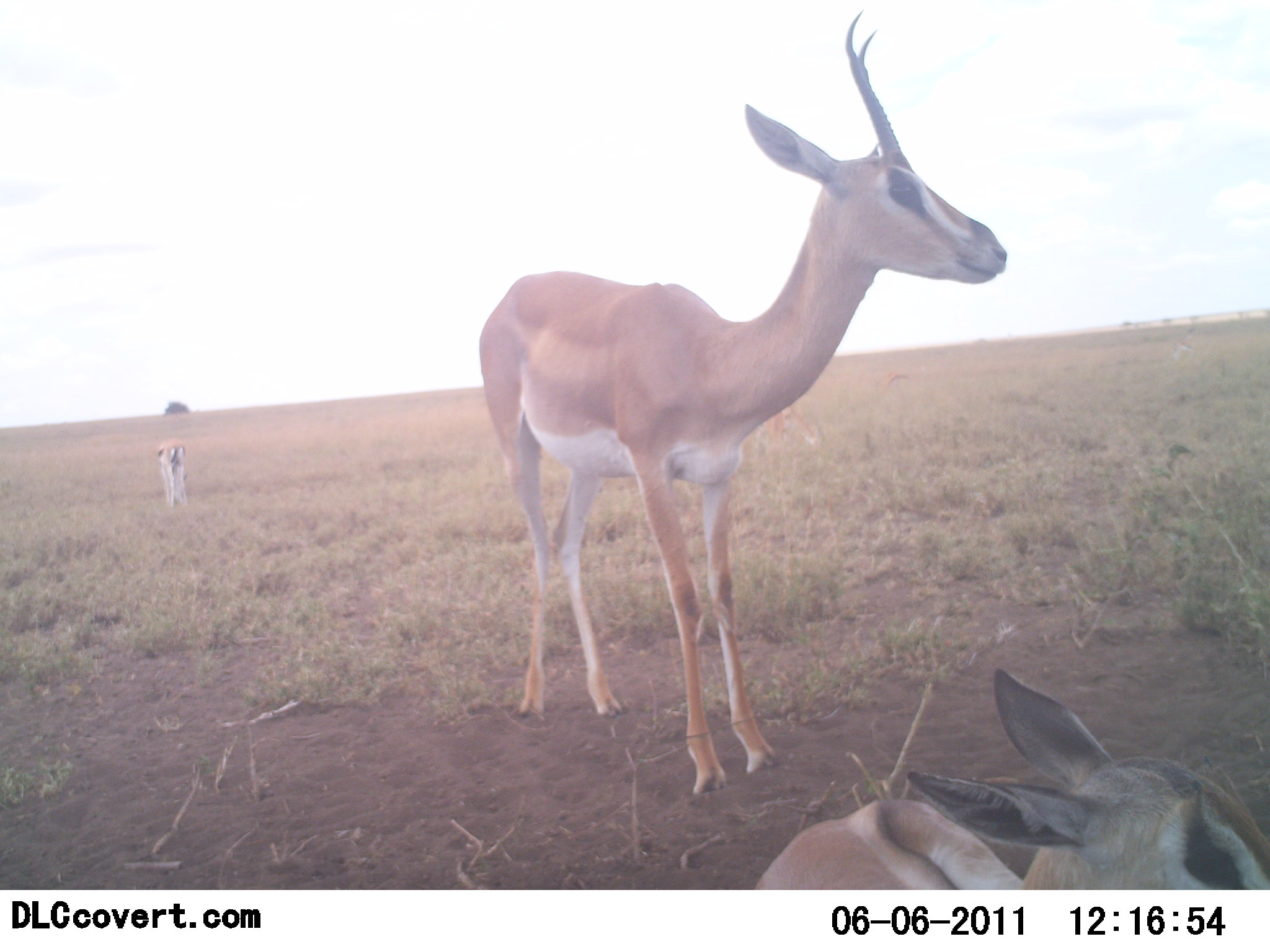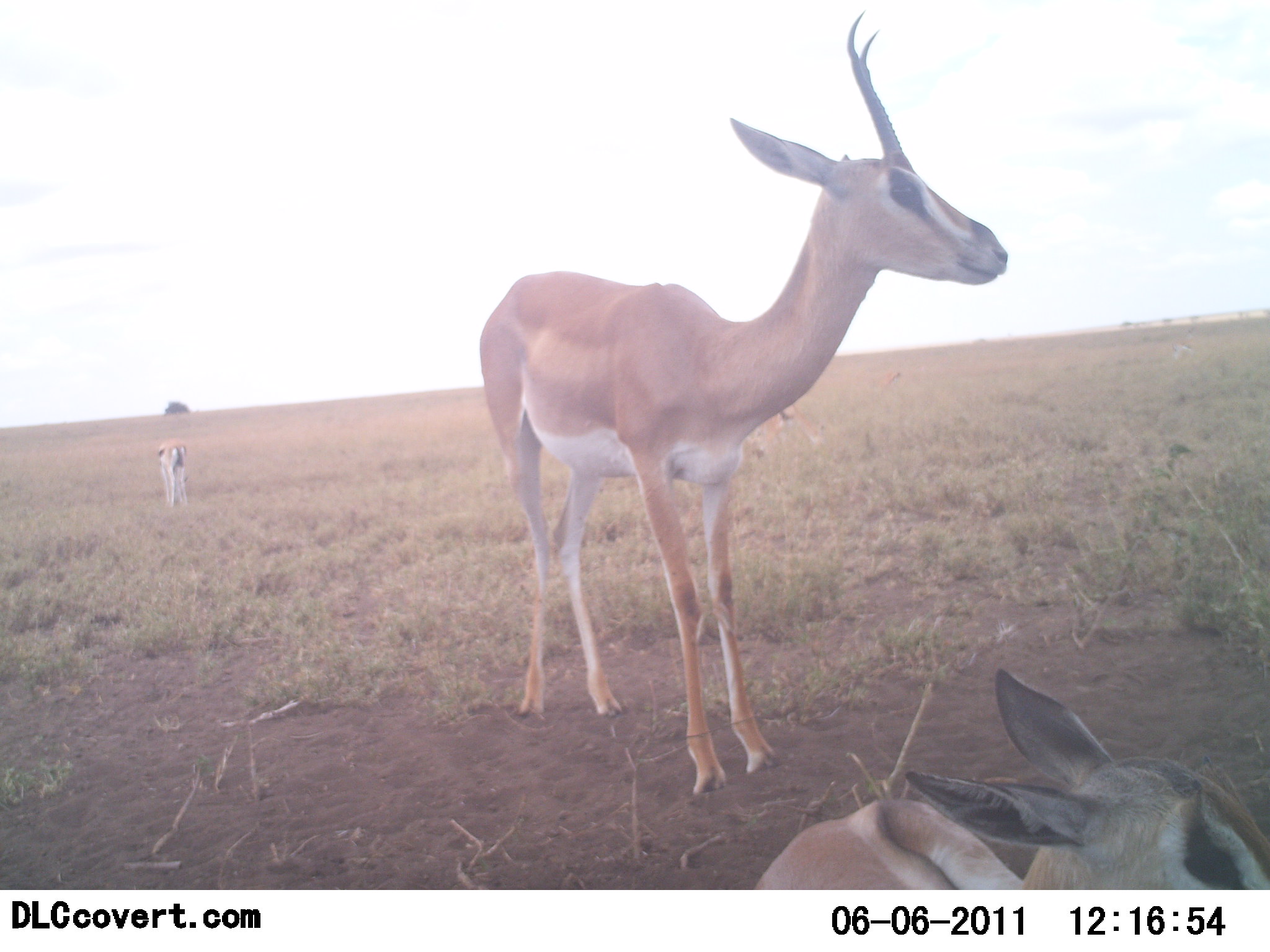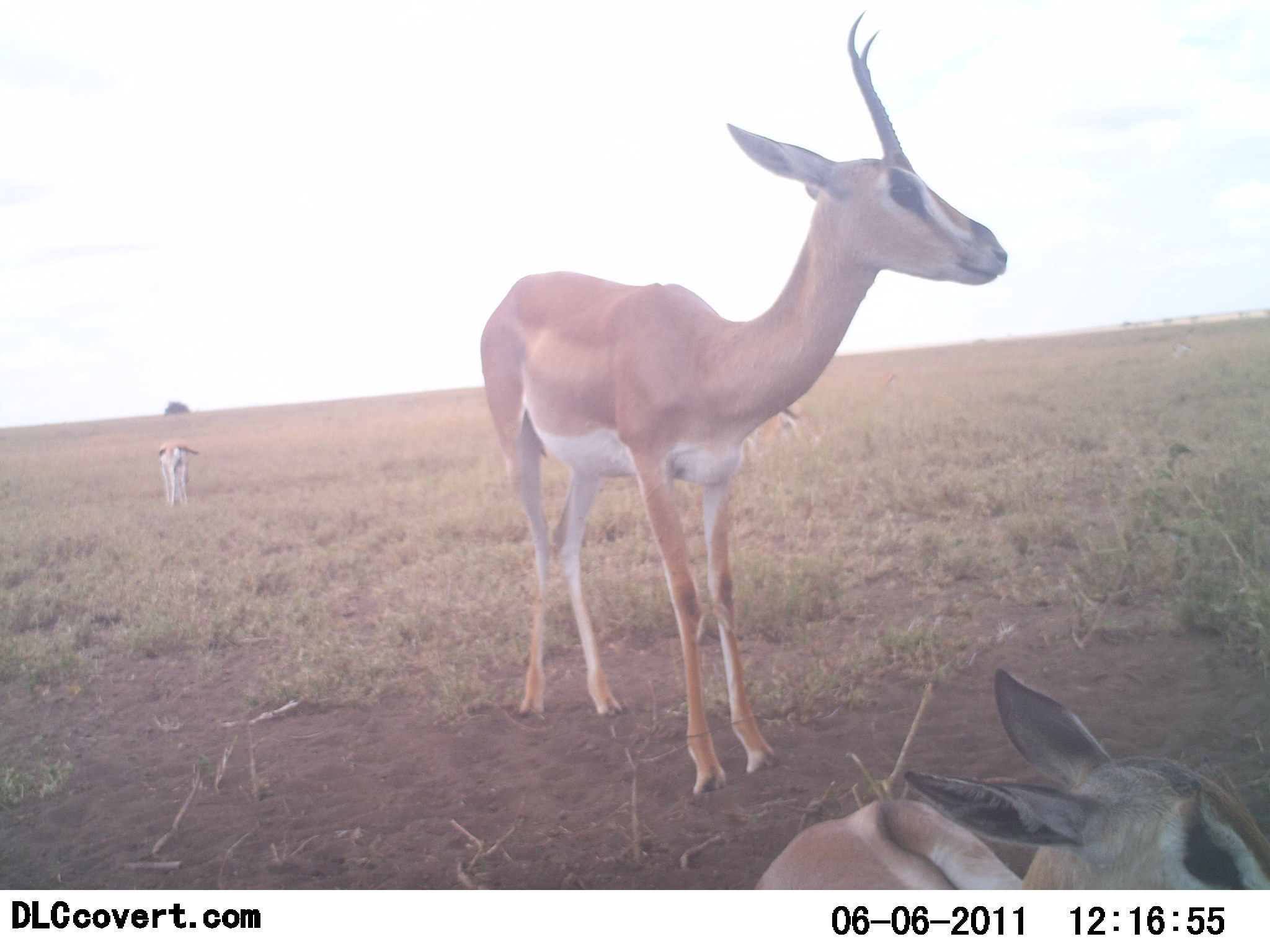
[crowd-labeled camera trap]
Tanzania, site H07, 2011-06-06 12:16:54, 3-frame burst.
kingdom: Animalia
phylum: Chordata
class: Mammalia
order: Artiodactyla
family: Bovidae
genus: Nanger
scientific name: Nanger granti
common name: grant's gazelle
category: gazellegrants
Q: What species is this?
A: Gazellegrants (grant's gazelle) (Nanger granti).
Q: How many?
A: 3.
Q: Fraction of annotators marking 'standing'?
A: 94%.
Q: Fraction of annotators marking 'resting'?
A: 62%.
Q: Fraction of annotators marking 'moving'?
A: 0%.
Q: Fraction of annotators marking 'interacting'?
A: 6%.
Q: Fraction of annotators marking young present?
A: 25%.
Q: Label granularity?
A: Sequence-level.